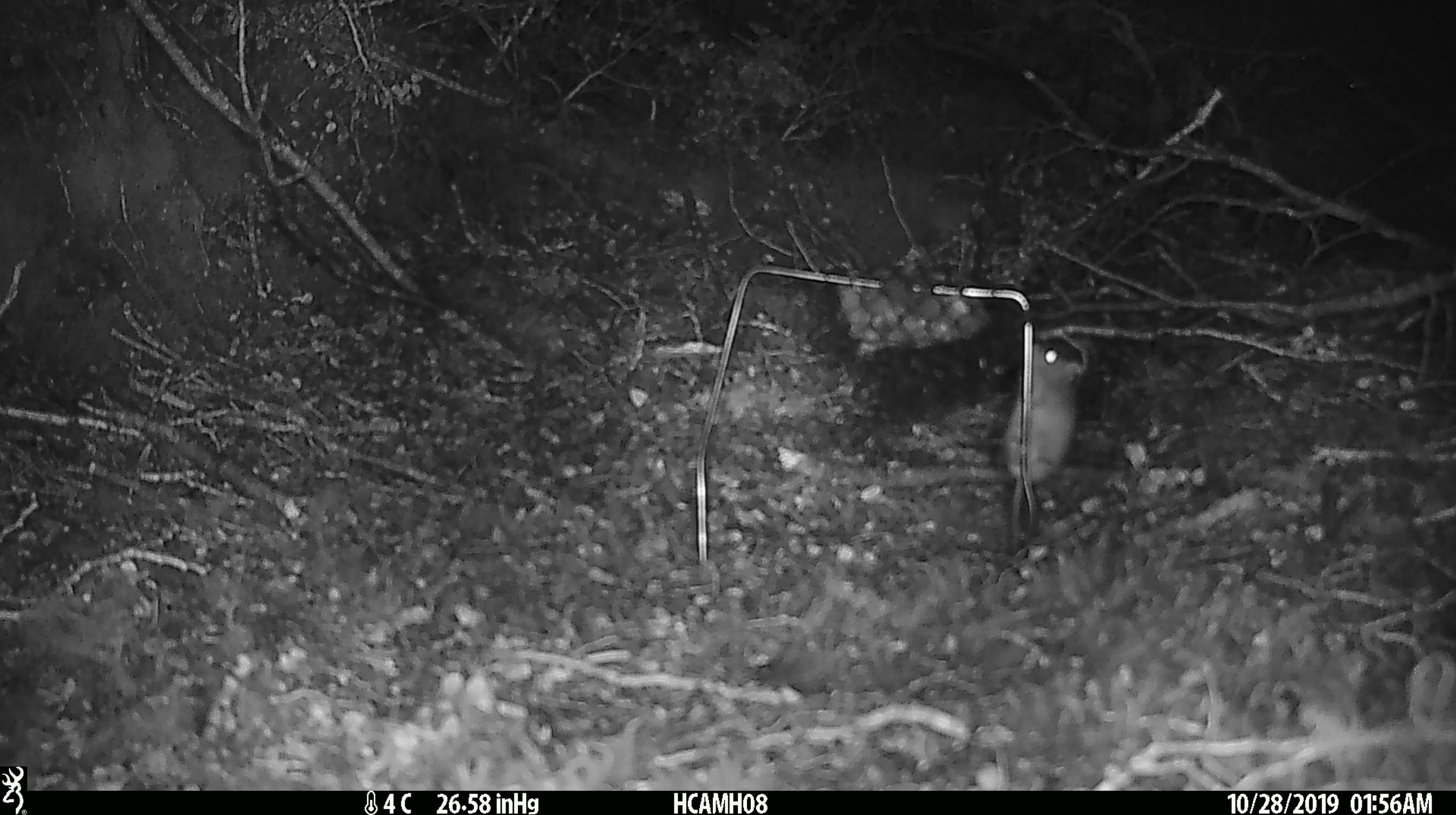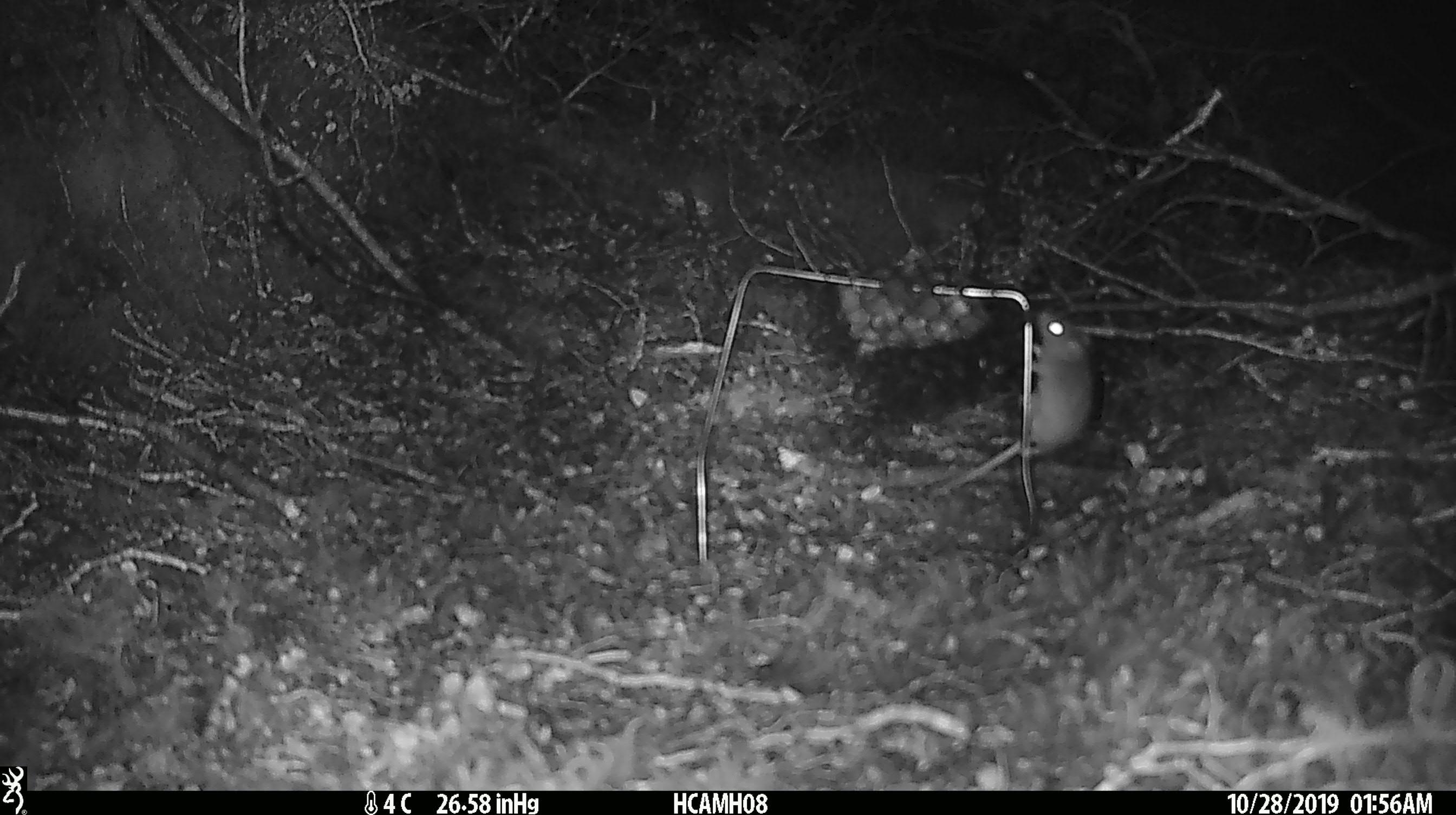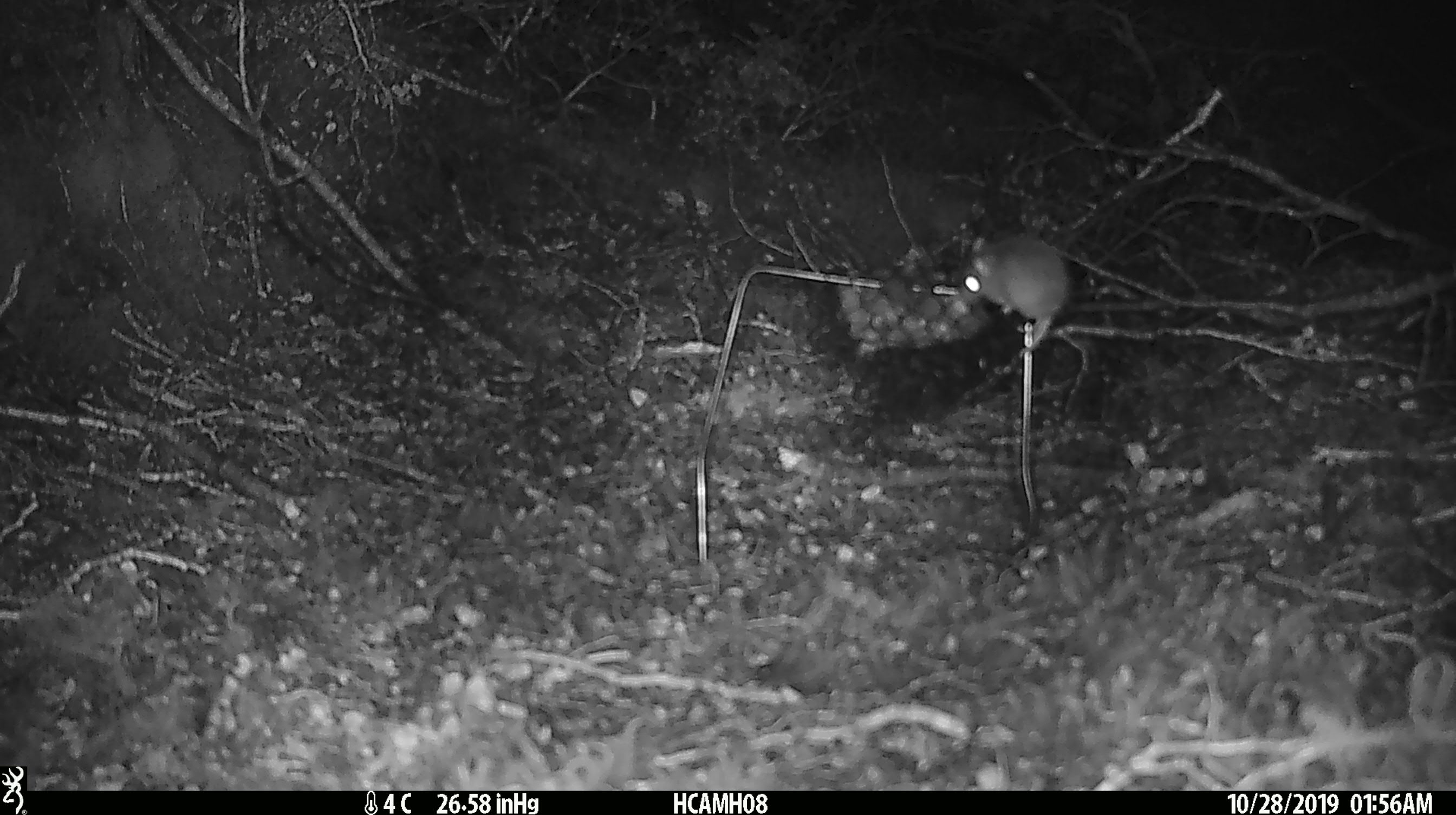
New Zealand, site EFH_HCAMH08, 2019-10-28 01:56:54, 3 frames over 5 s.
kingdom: Animalia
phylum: Chordata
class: Mammalia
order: Rodentia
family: Muridae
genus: Mus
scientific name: Mus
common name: mouse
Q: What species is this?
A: Mouse (Mus).